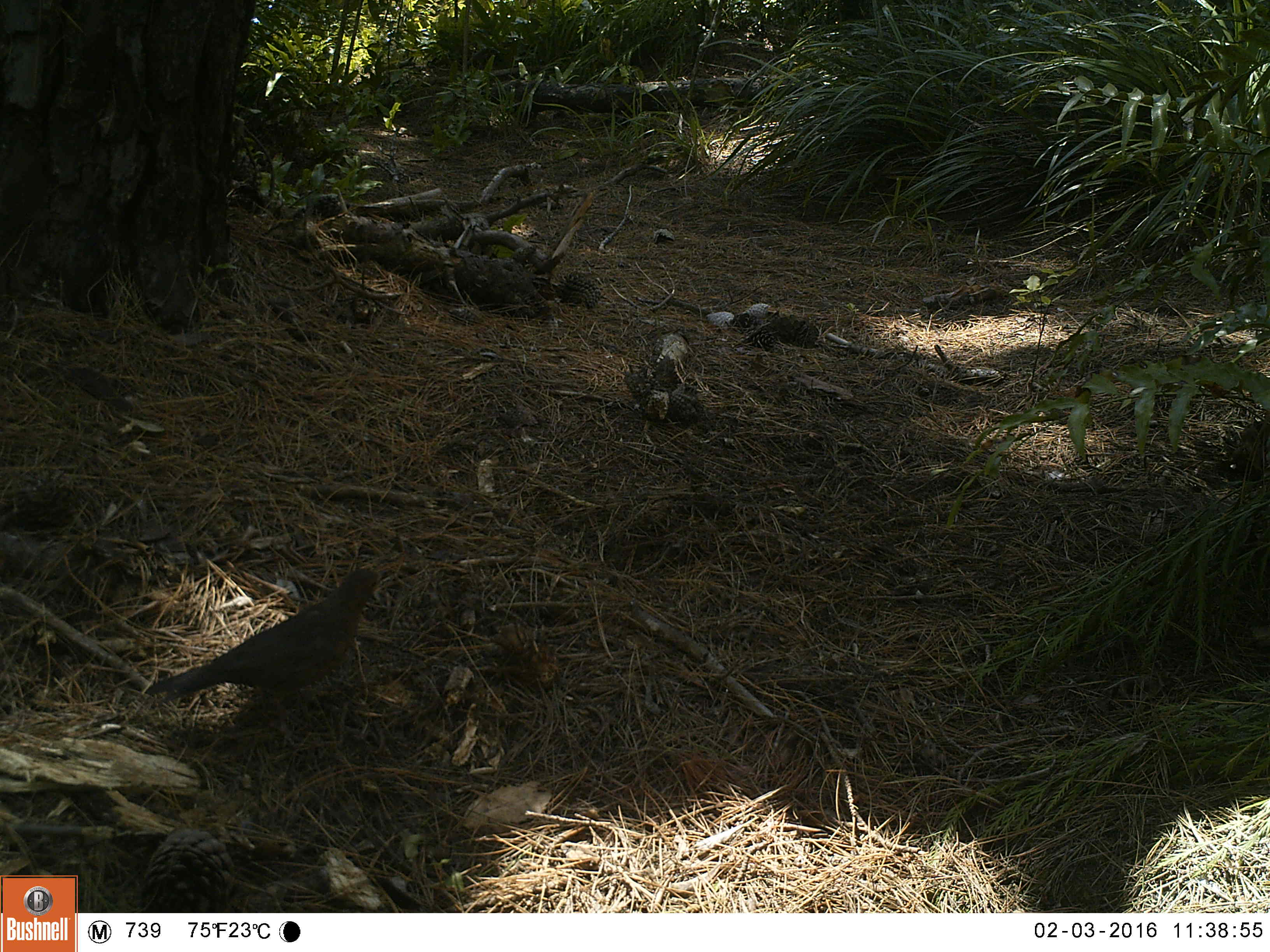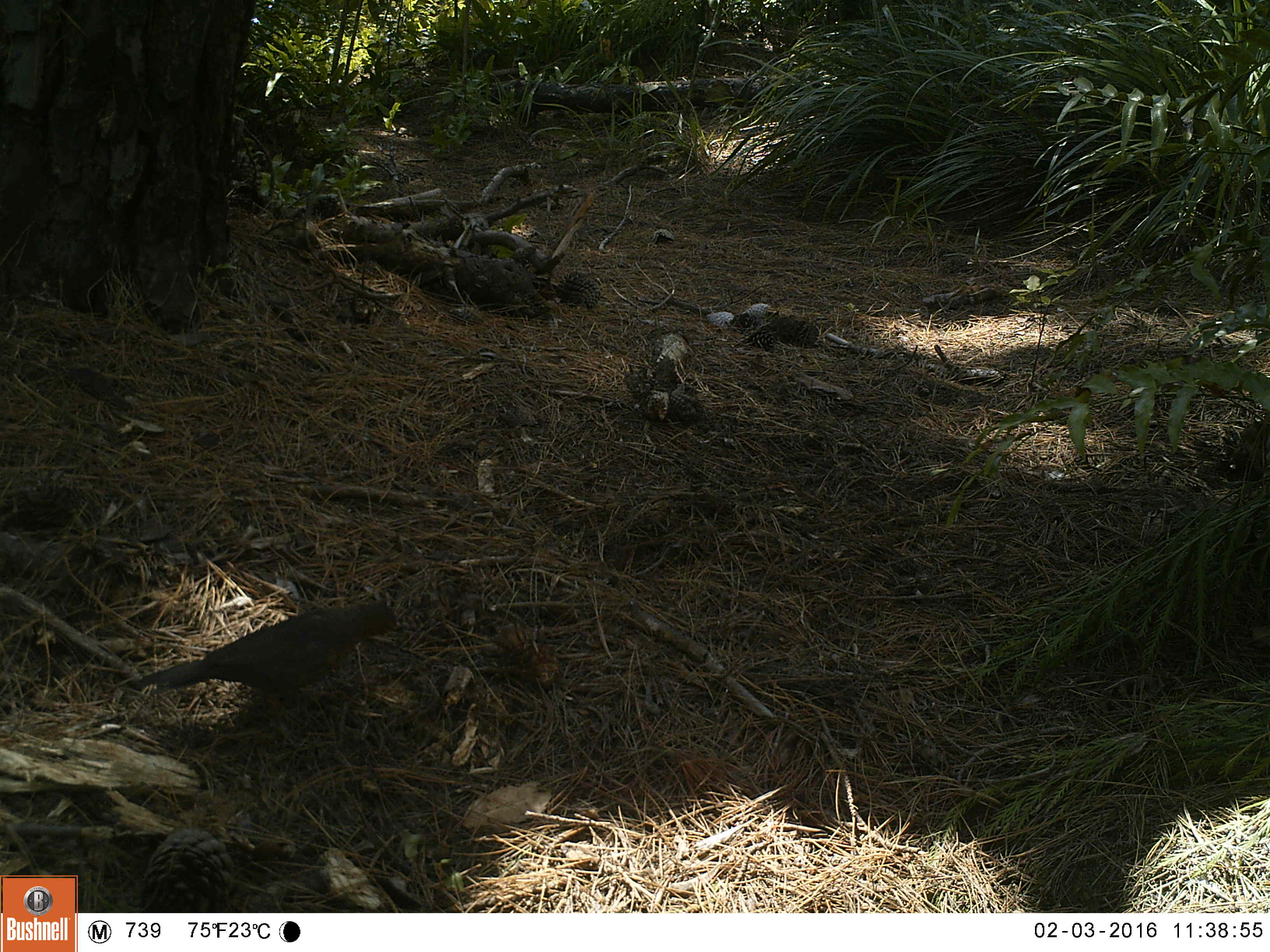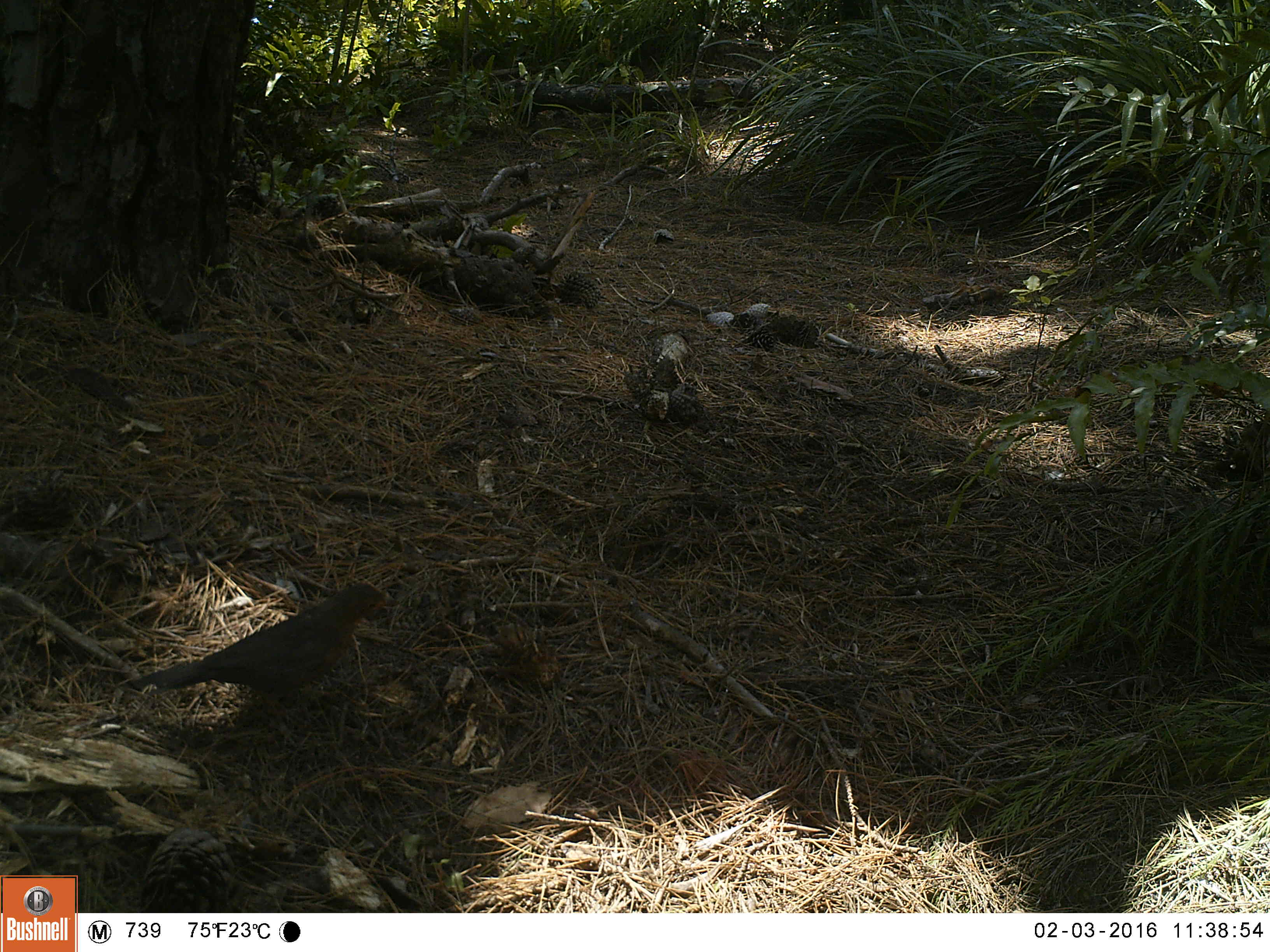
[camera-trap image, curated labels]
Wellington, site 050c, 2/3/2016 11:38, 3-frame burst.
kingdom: Animalia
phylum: Chordata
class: Aves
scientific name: Aves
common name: bird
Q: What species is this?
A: Bird (Aves).